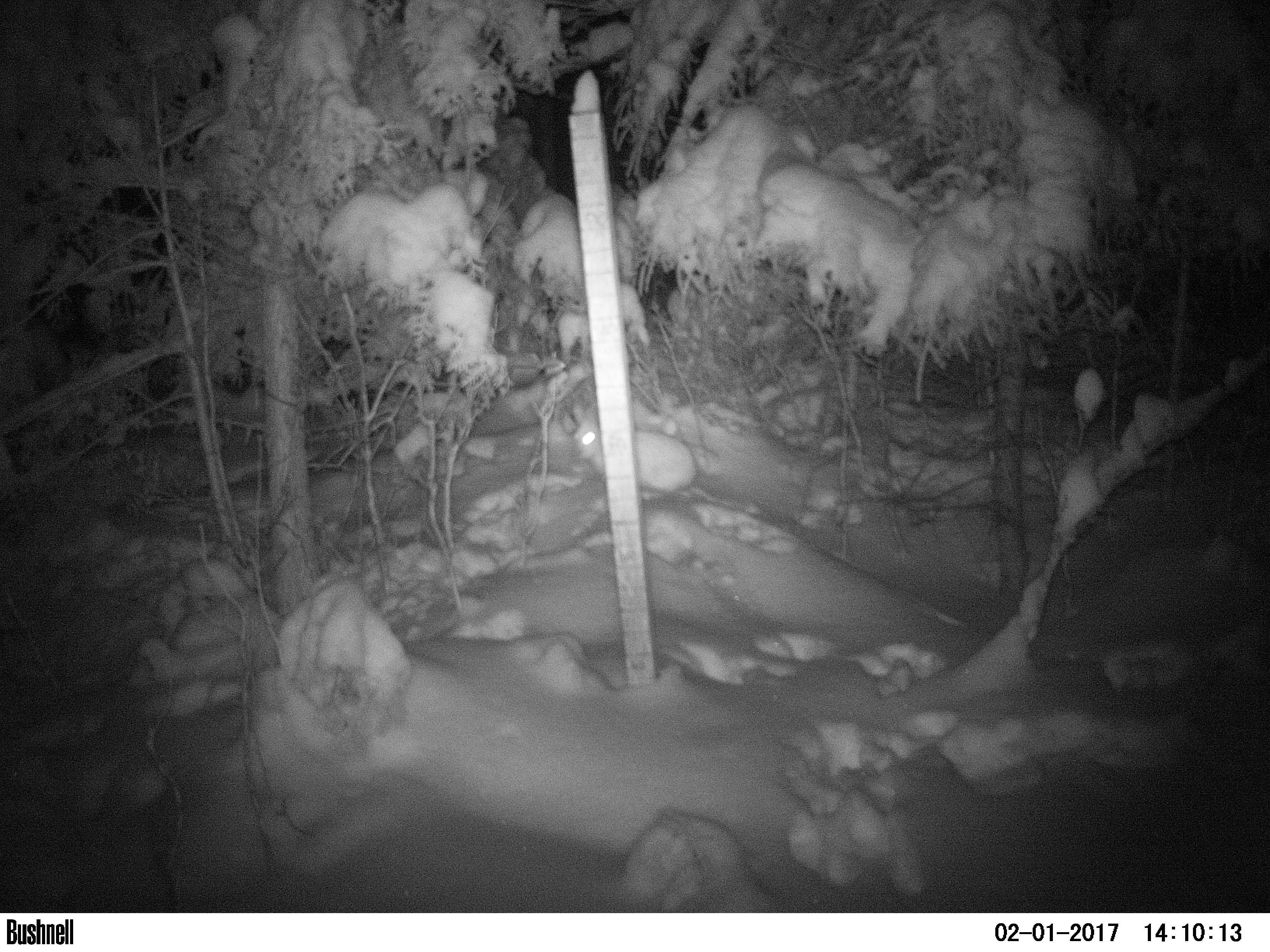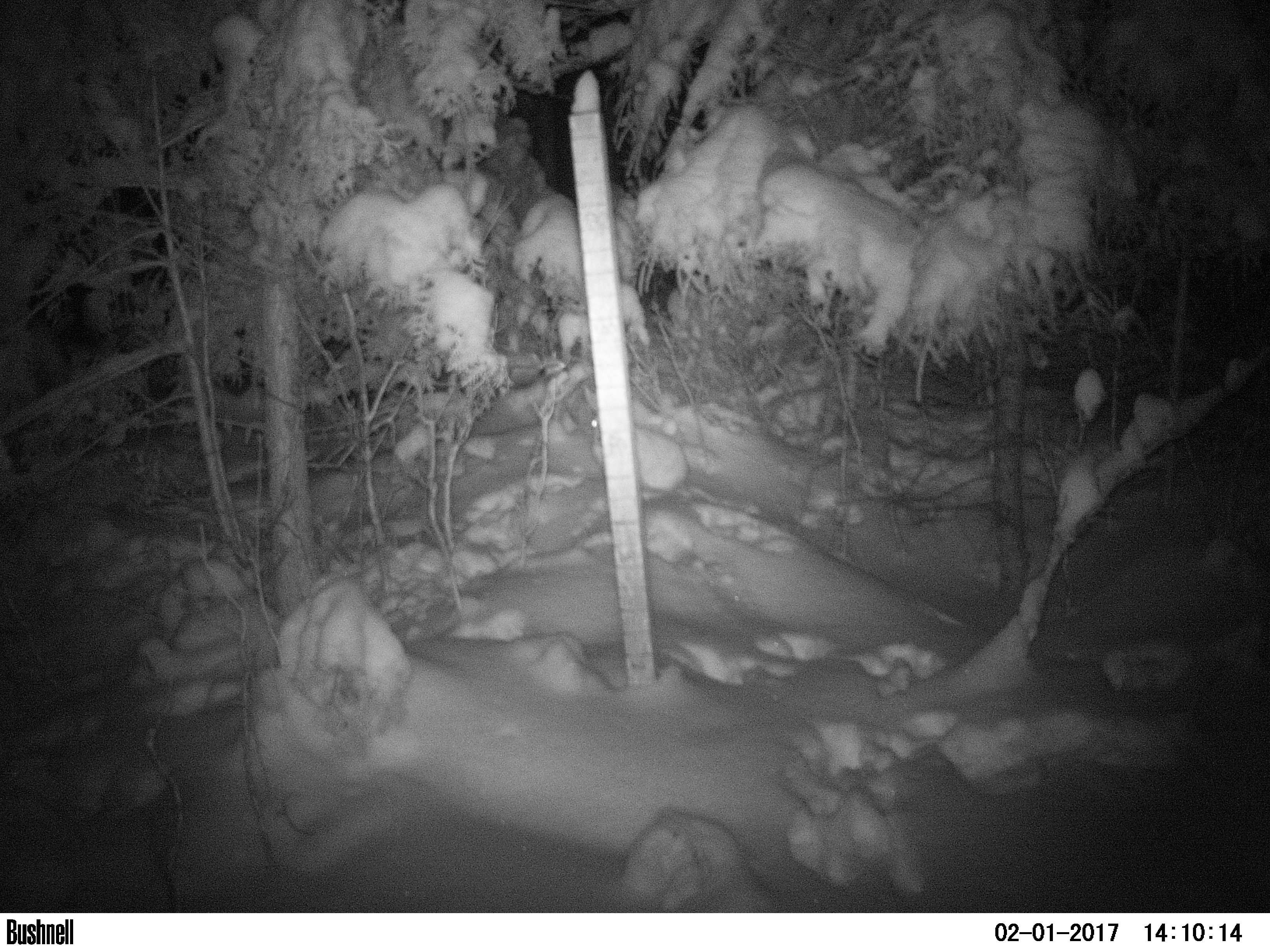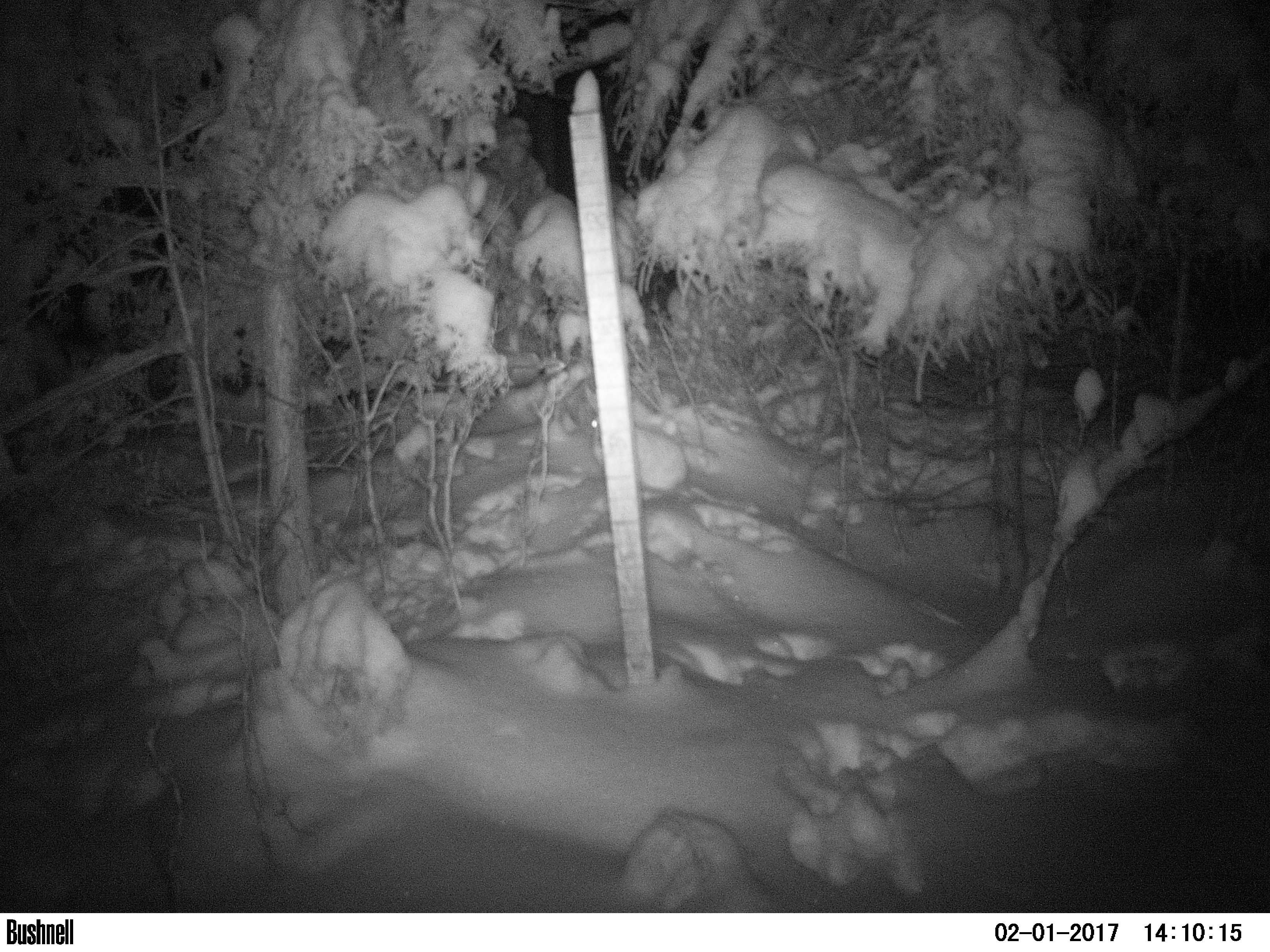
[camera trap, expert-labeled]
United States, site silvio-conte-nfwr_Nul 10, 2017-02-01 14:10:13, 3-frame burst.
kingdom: Animalia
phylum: Chordata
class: Mammalia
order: Lagomorpha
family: Leporidae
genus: Lepus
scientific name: Lepus americanus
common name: snowshoe hare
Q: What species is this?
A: Snowshoe hare (Lepus americanus).